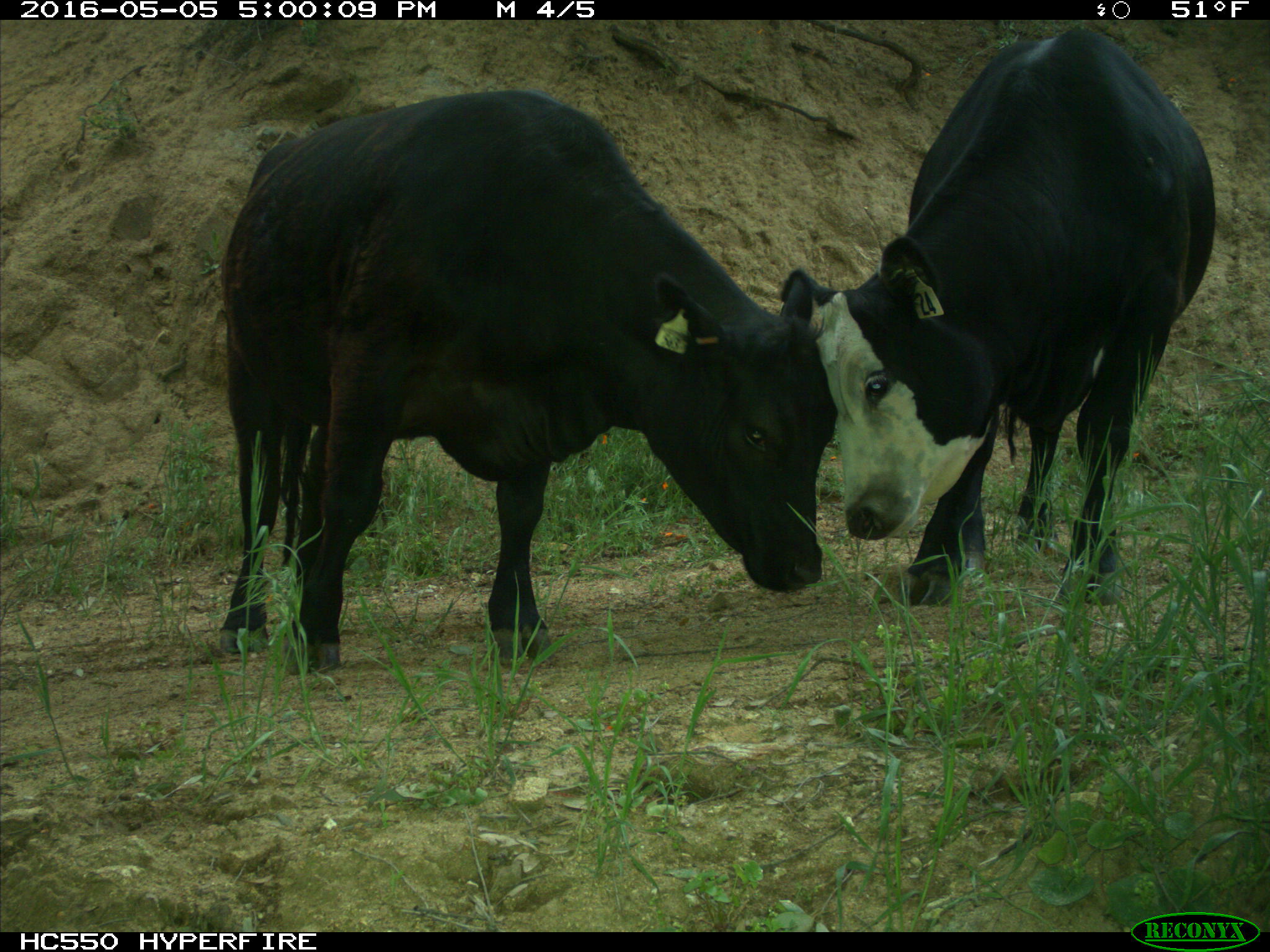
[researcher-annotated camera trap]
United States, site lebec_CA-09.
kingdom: Animalia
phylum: Chordata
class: Mammalia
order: Artiodactyla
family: Bovidae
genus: Bos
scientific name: Bos taurus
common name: domestic cow